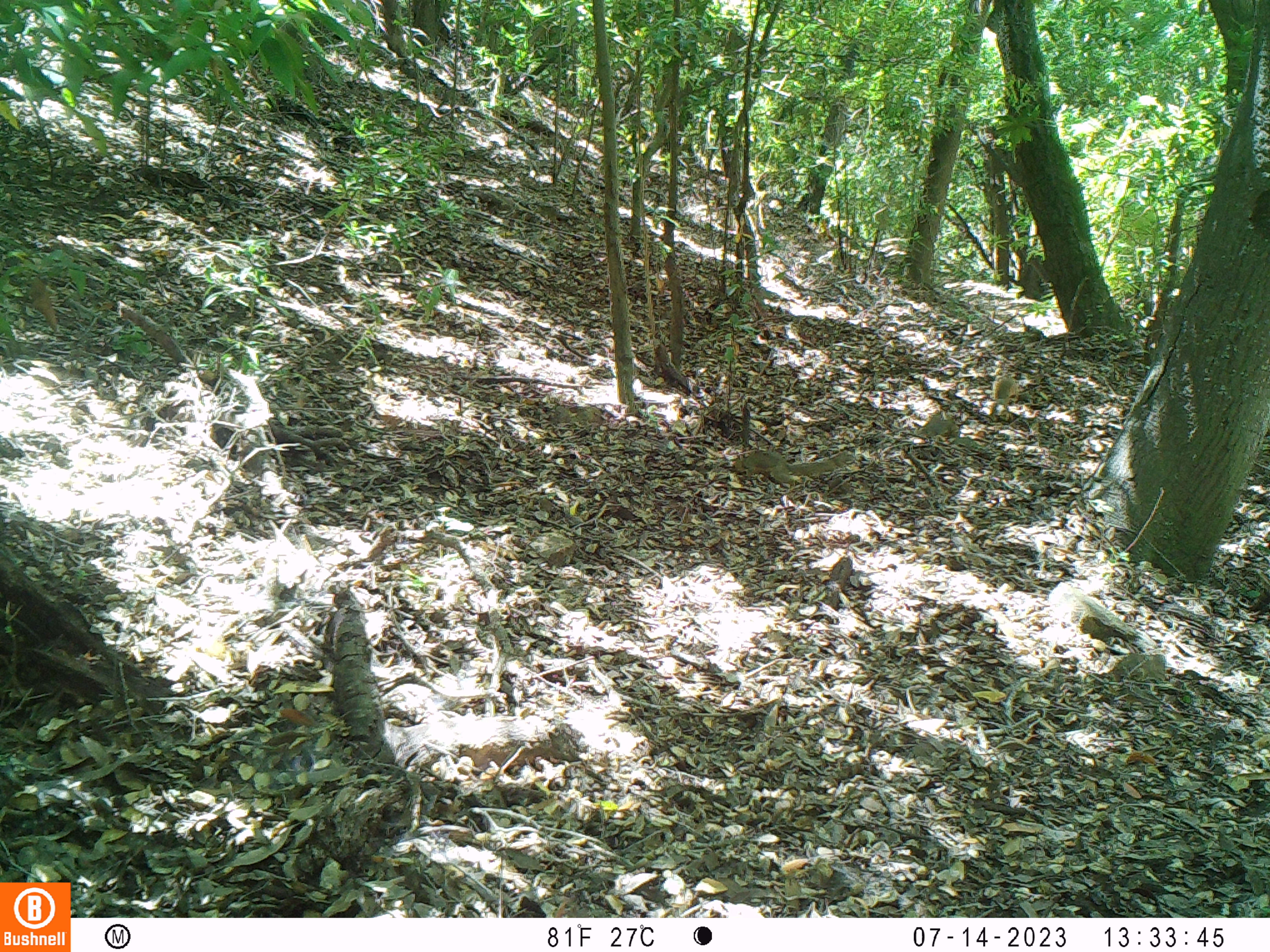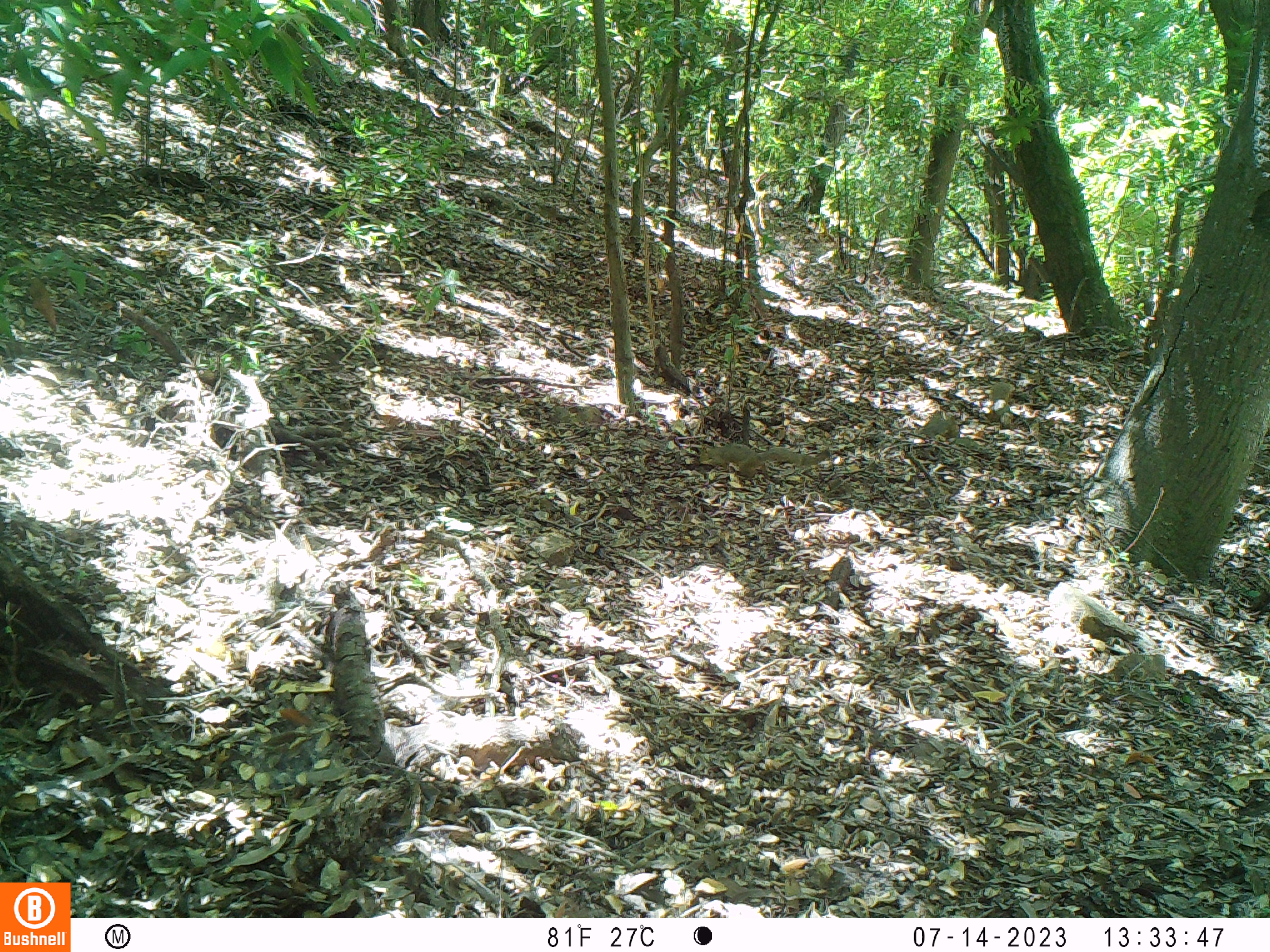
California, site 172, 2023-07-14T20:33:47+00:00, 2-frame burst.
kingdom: Animalia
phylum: Chordata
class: Mammalia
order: Rodentia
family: Sciuridae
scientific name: Sciuridae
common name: squirrel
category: unknown squirrel